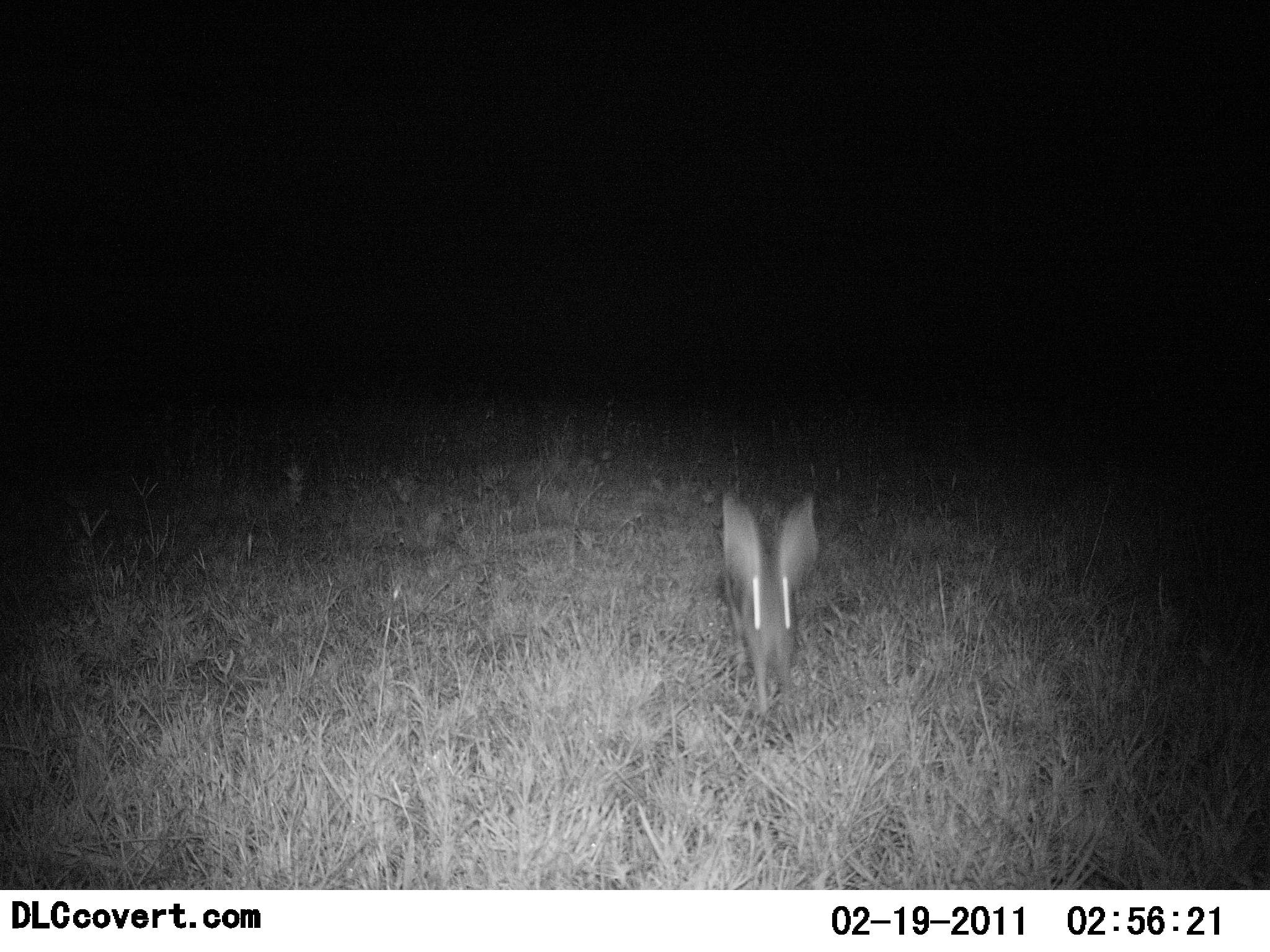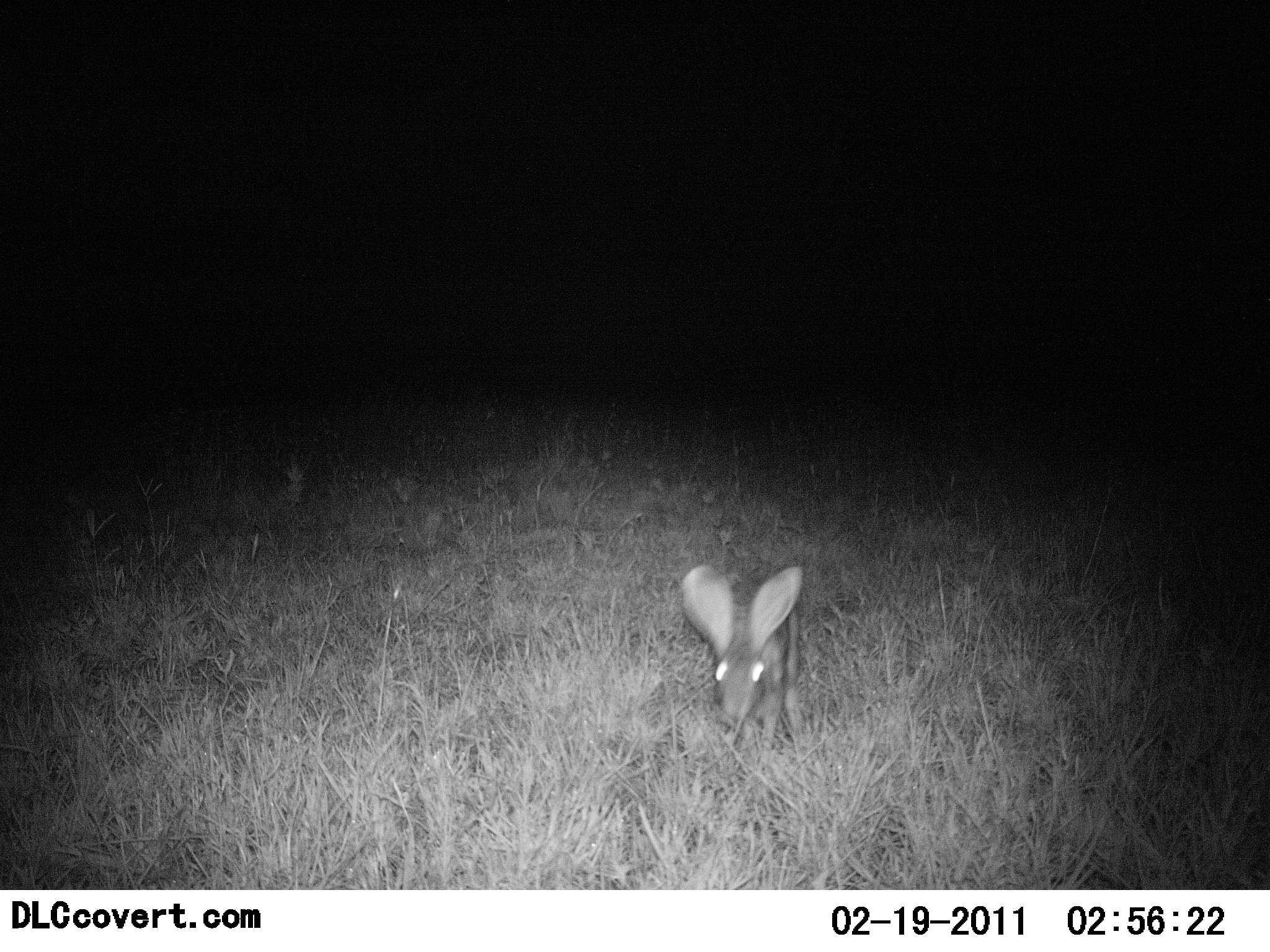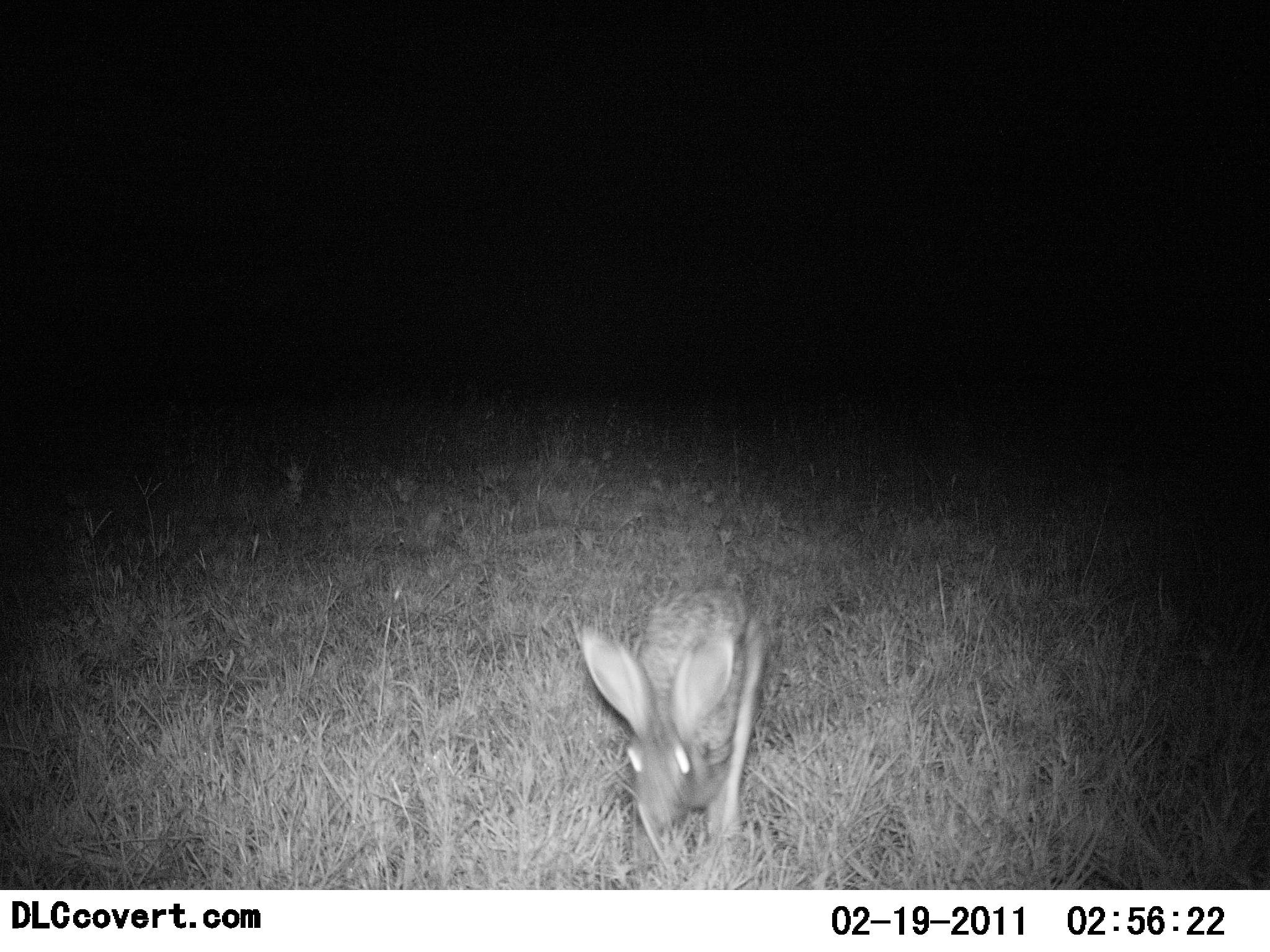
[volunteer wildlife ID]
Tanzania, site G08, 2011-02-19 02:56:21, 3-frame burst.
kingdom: Animalia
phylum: Chordata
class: Mammalia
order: Lagomorpha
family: Leporidae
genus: Lepus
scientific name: Lepus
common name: hare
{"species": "hare (Lepus)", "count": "1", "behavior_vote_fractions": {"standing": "0%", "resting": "8%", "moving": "92%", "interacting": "0%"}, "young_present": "0%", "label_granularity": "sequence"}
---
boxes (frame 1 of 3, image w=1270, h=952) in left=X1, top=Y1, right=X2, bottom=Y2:
animal: left=719, top=492, right=820, bottom=717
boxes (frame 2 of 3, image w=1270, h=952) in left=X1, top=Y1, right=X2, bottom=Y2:
animal: left=678, top=565, right=812, bottom=748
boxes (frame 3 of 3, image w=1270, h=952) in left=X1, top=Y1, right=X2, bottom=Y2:
animal: left=576, top=587, right=769, bottom=838